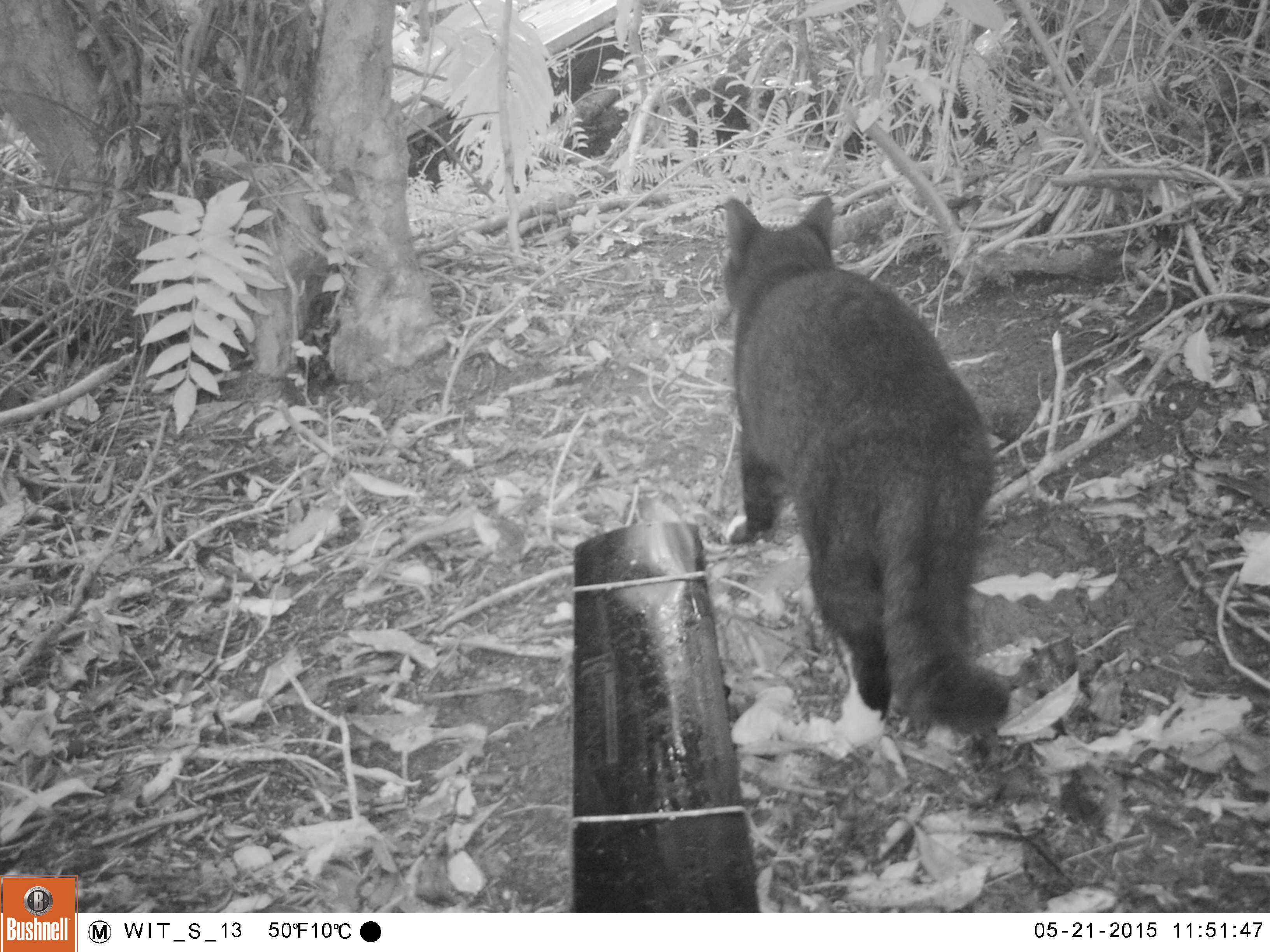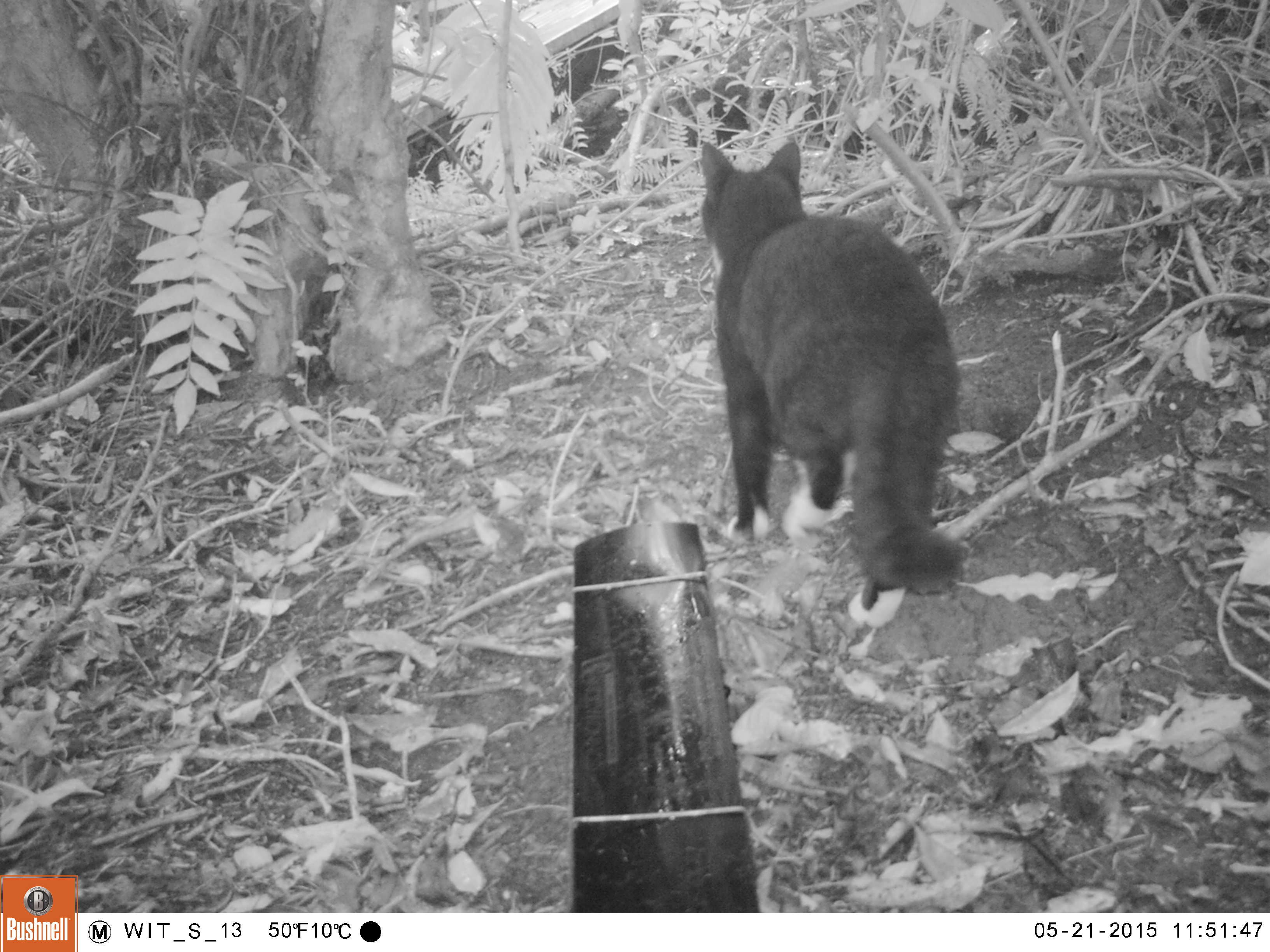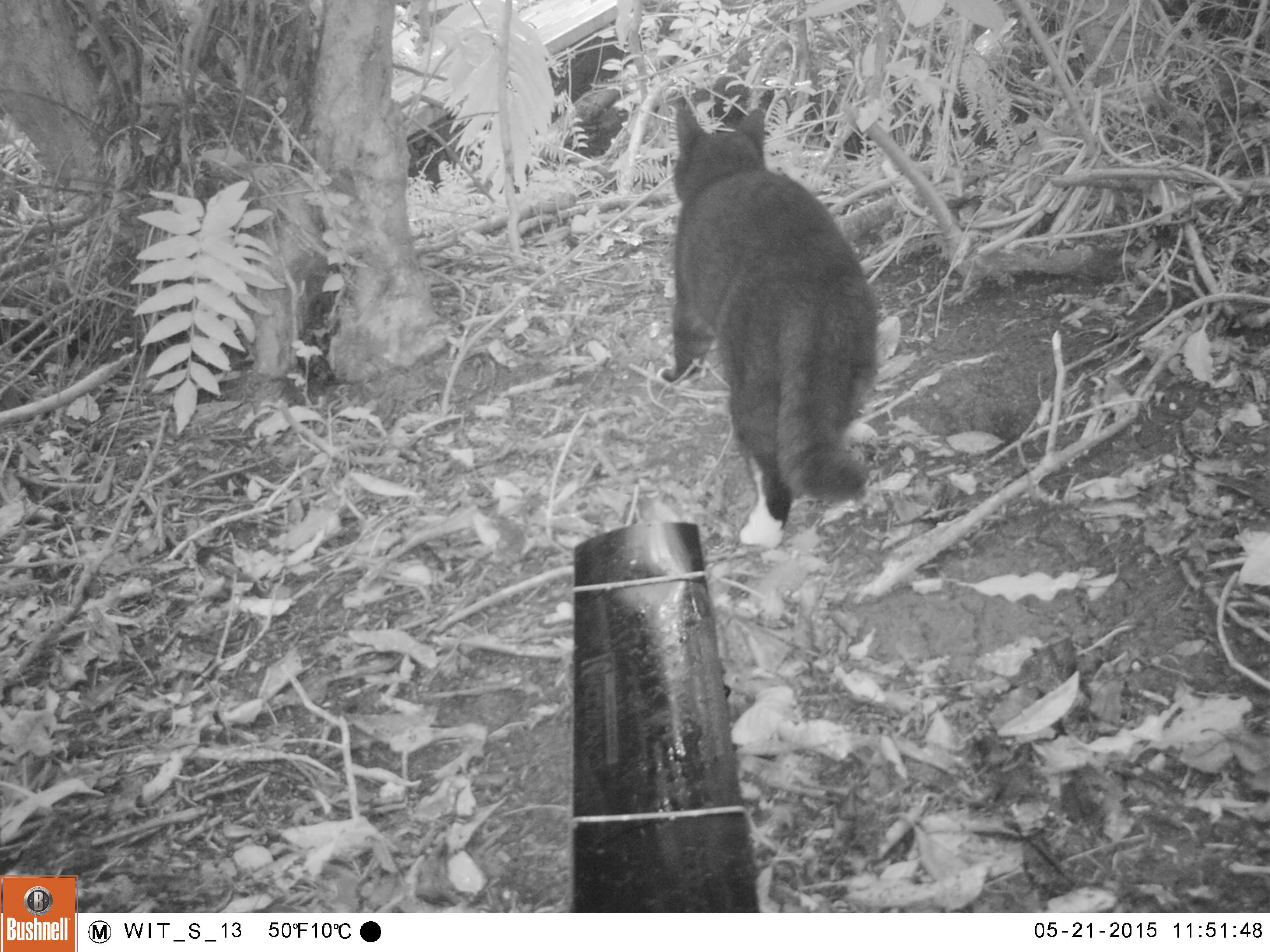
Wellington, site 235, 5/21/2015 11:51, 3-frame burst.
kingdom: Animalia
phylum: Chordata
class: Mammalia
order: Carnivora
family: Felidae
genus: Felis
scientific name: Felis catus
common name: cat